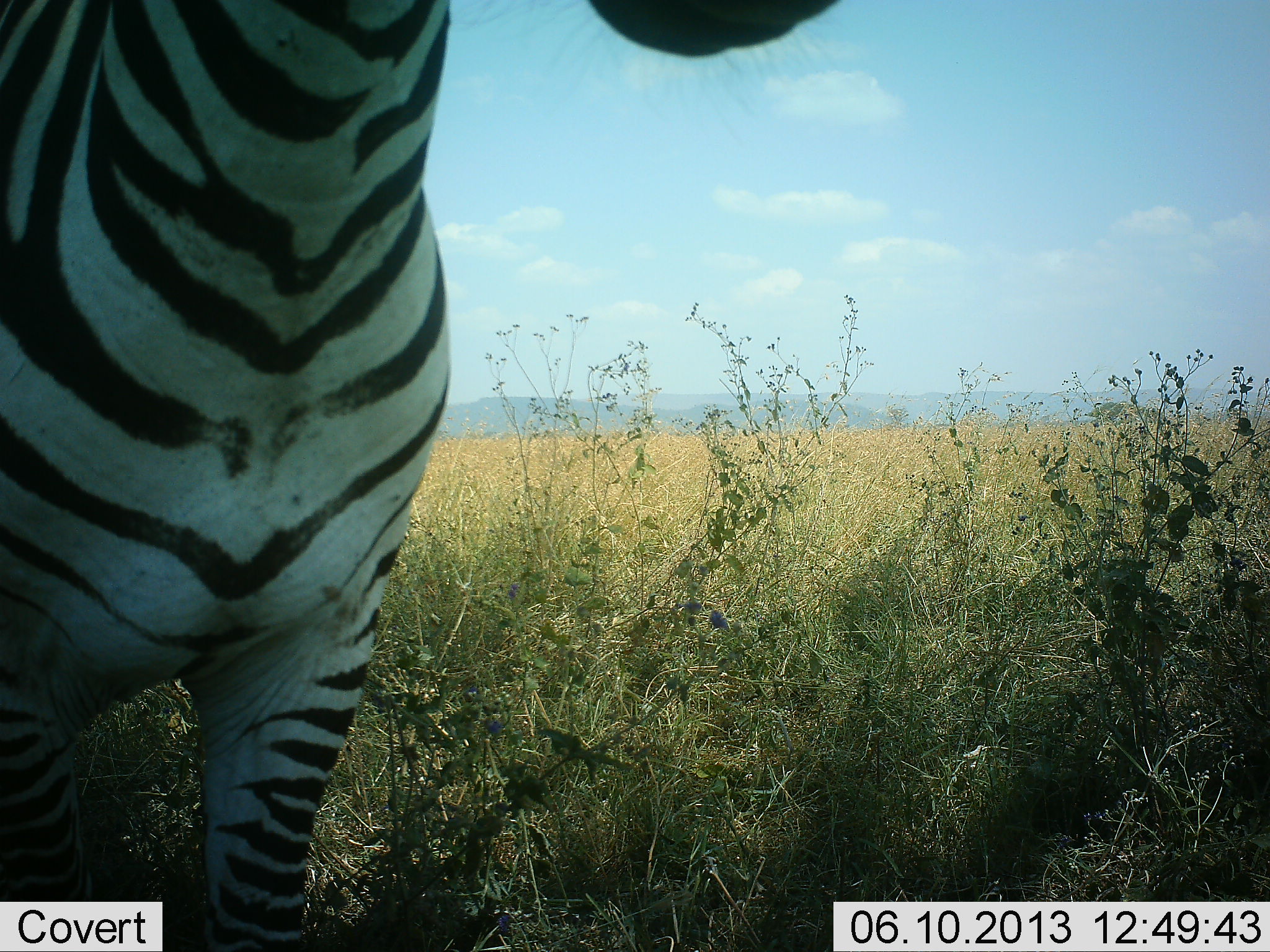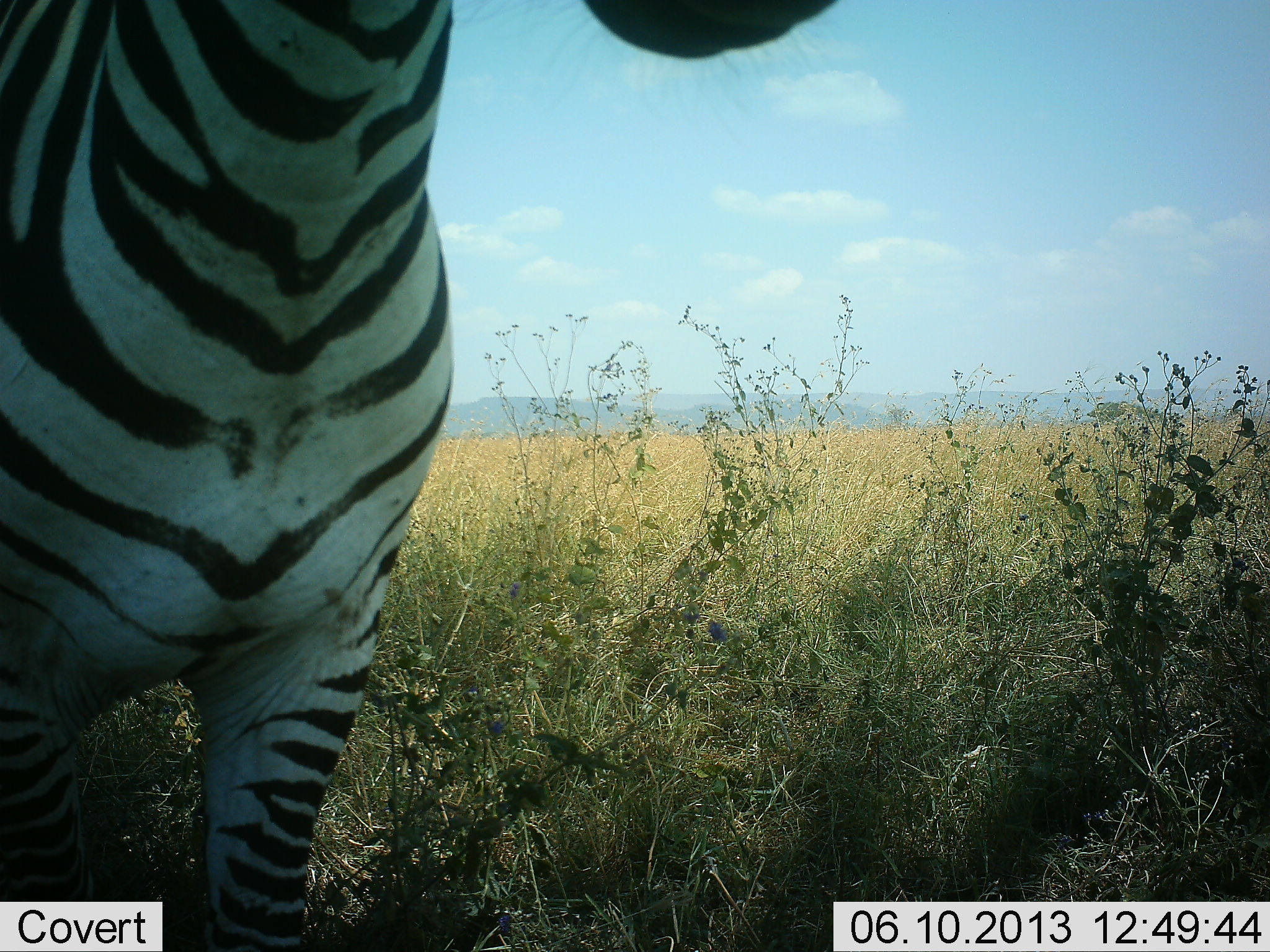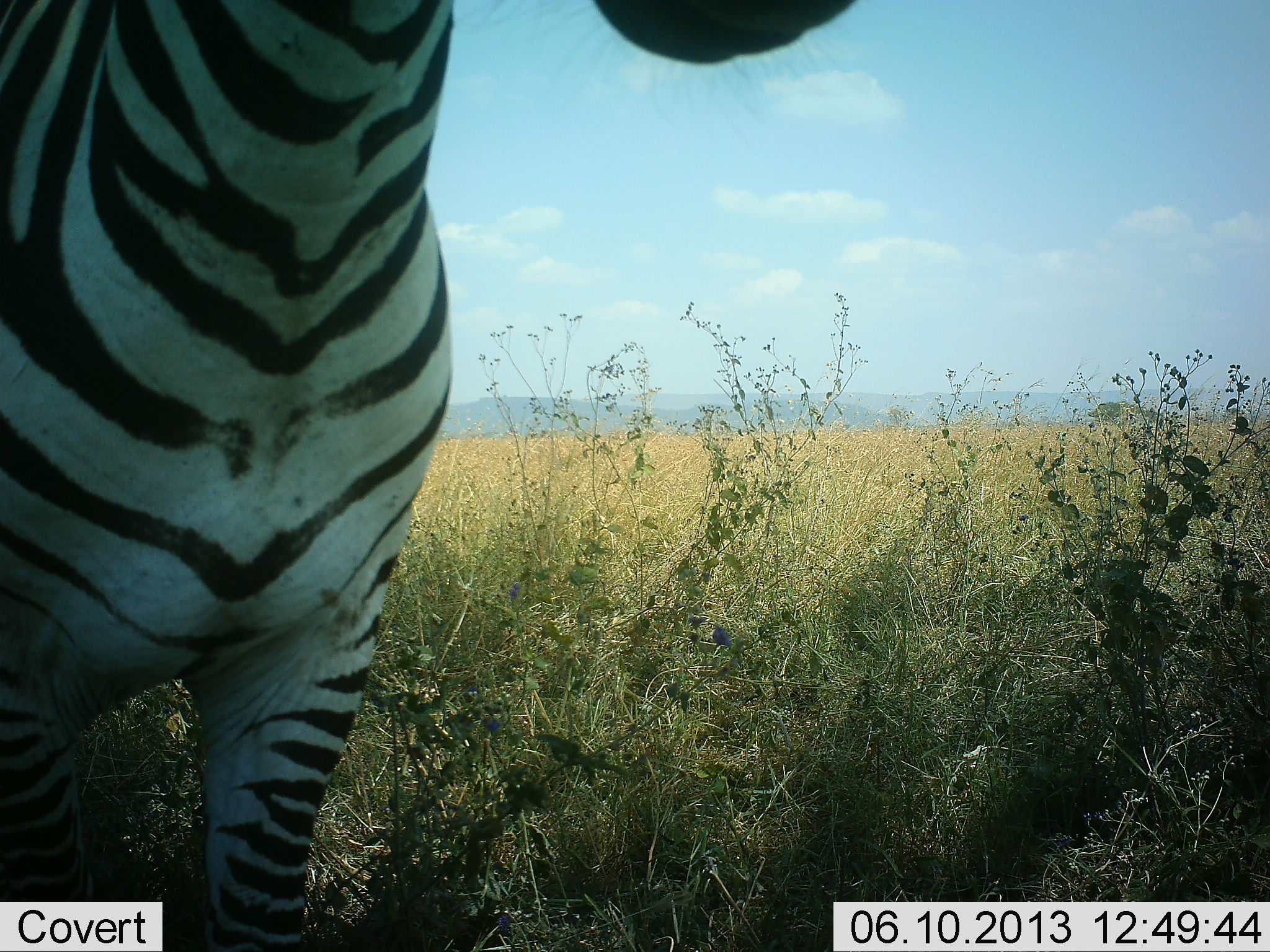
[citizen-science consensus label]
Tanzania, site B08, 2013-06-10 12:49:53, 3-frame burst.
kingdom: Animalia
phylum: Chordata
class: Mammalia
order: Perissodactyla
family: Equidae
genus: Equus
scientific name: Equus quagga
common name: plains zebra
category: zebra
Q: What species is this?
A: Zebra (plains zebra) (Equus quagga).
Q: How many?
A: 1.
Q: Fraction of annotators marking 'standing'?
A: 100%.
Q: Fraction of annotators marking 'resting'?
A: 0%.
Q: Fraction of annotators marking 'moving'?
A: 0%.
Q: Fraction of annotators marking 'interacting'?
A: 0%.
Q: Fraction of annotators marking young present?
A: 0%.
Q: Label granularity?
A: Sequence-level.